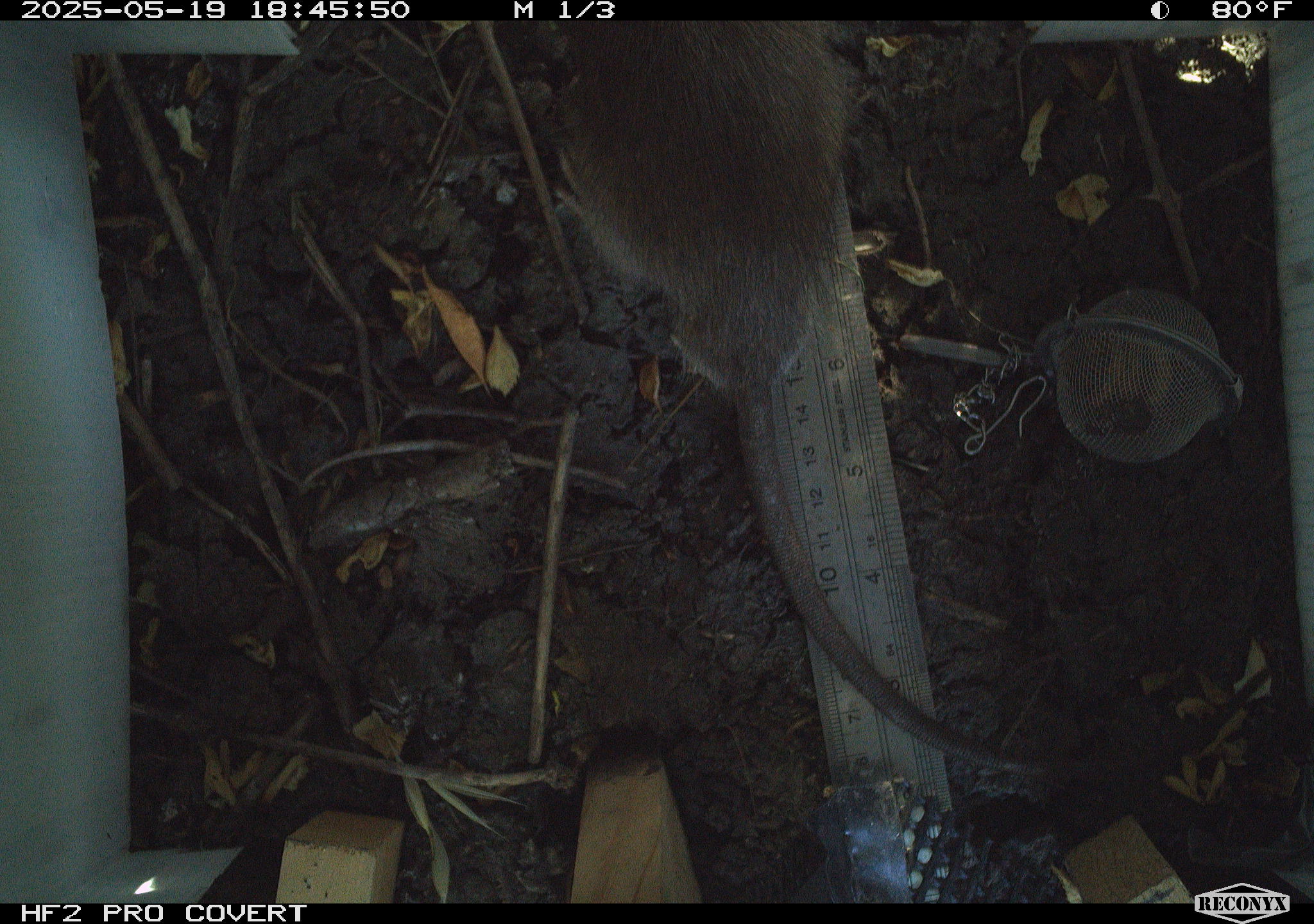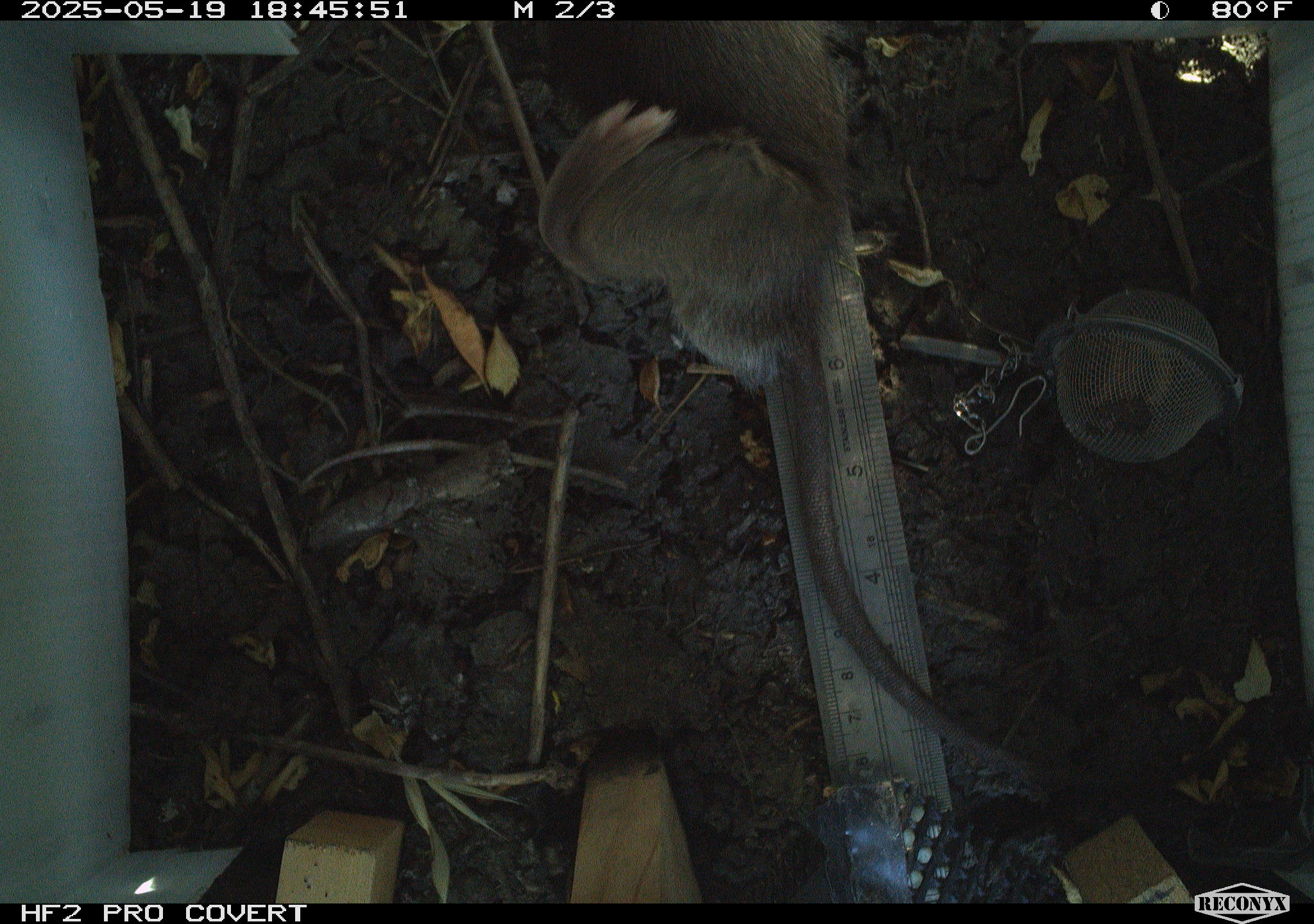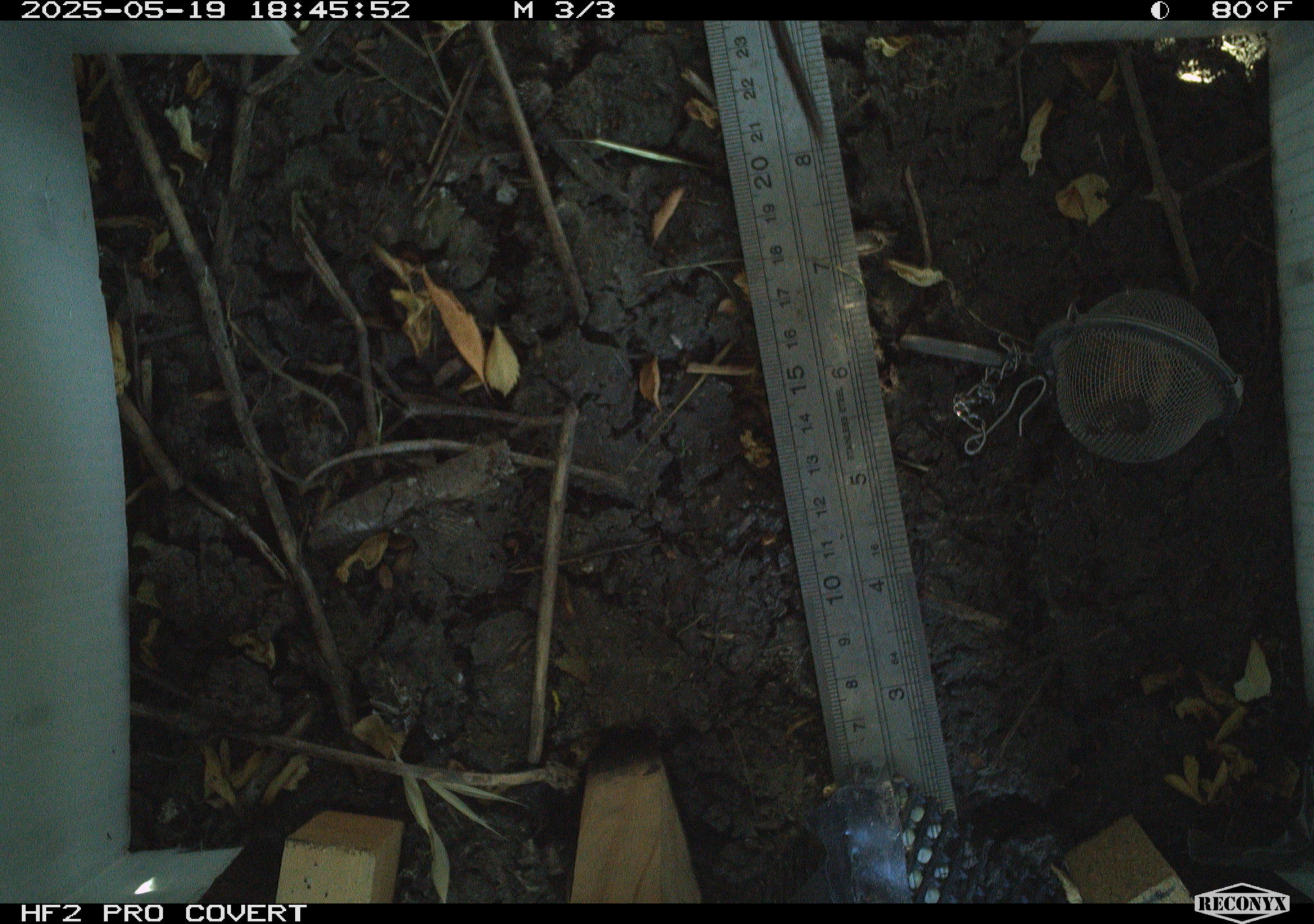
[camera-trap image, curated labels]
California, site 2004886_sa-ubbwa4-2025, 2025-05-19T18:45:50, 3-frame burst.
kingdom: Animalia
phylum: Chordata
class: Mammalia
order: Rodentia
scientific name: Rodentia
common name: rodent